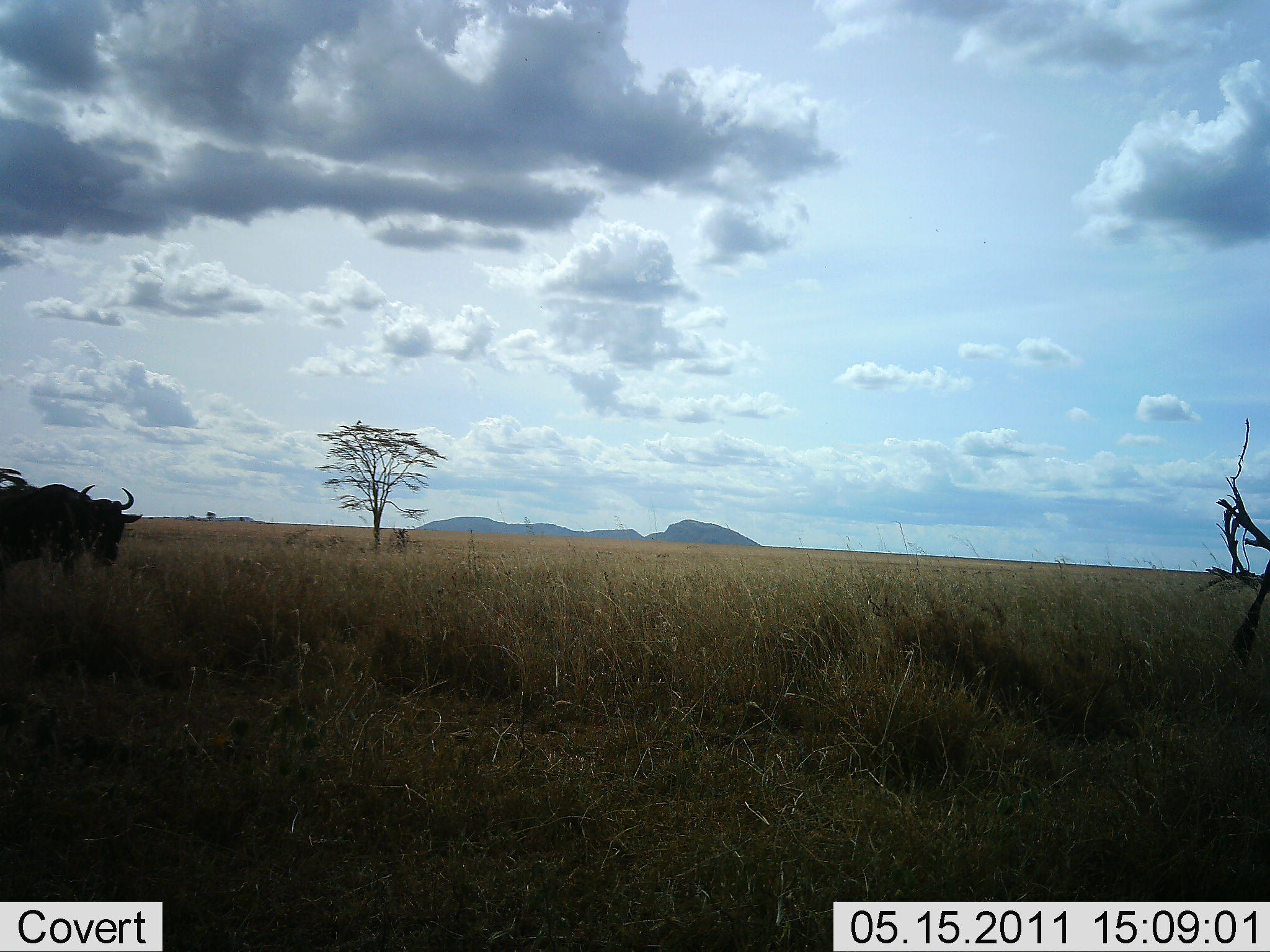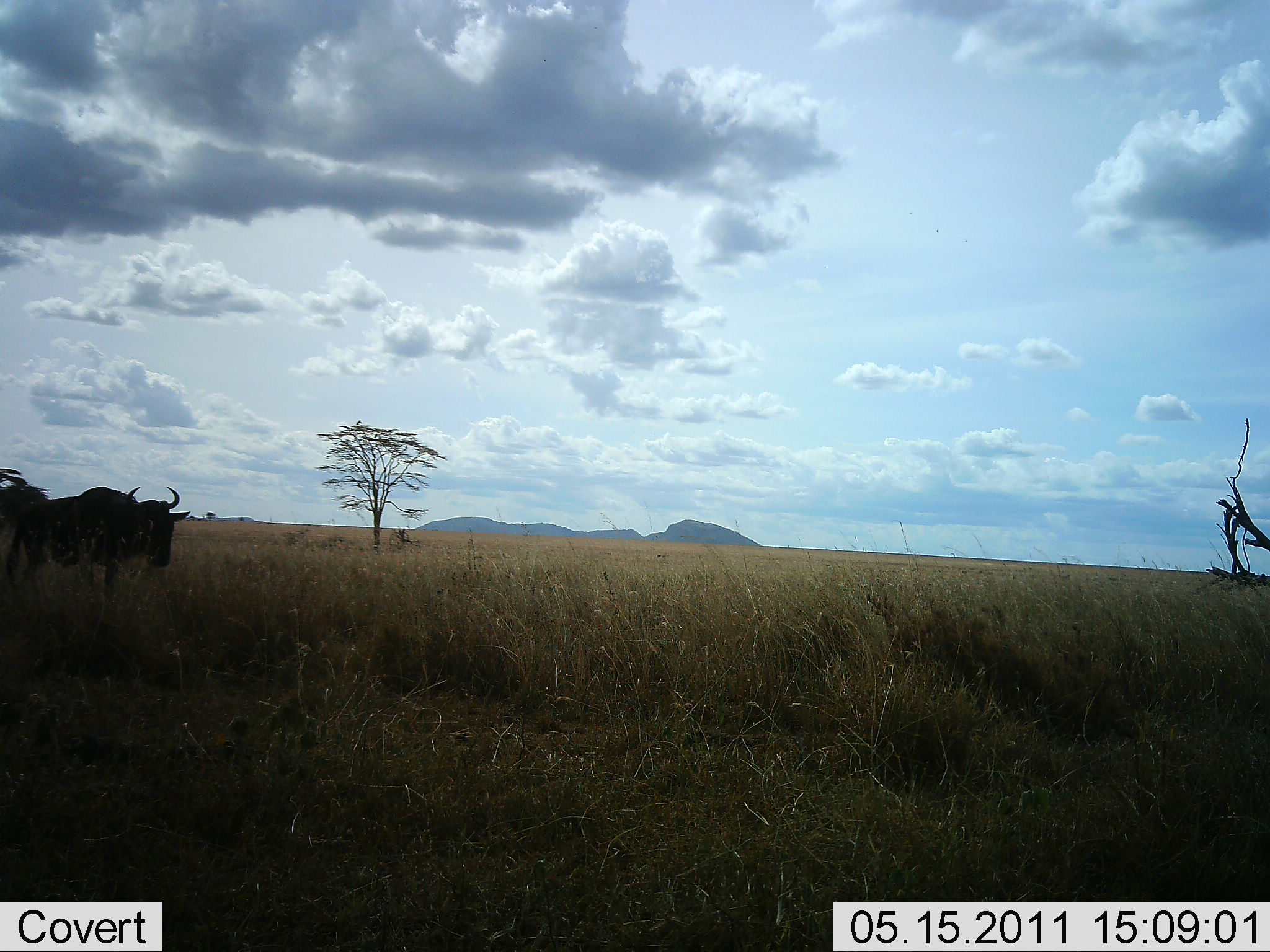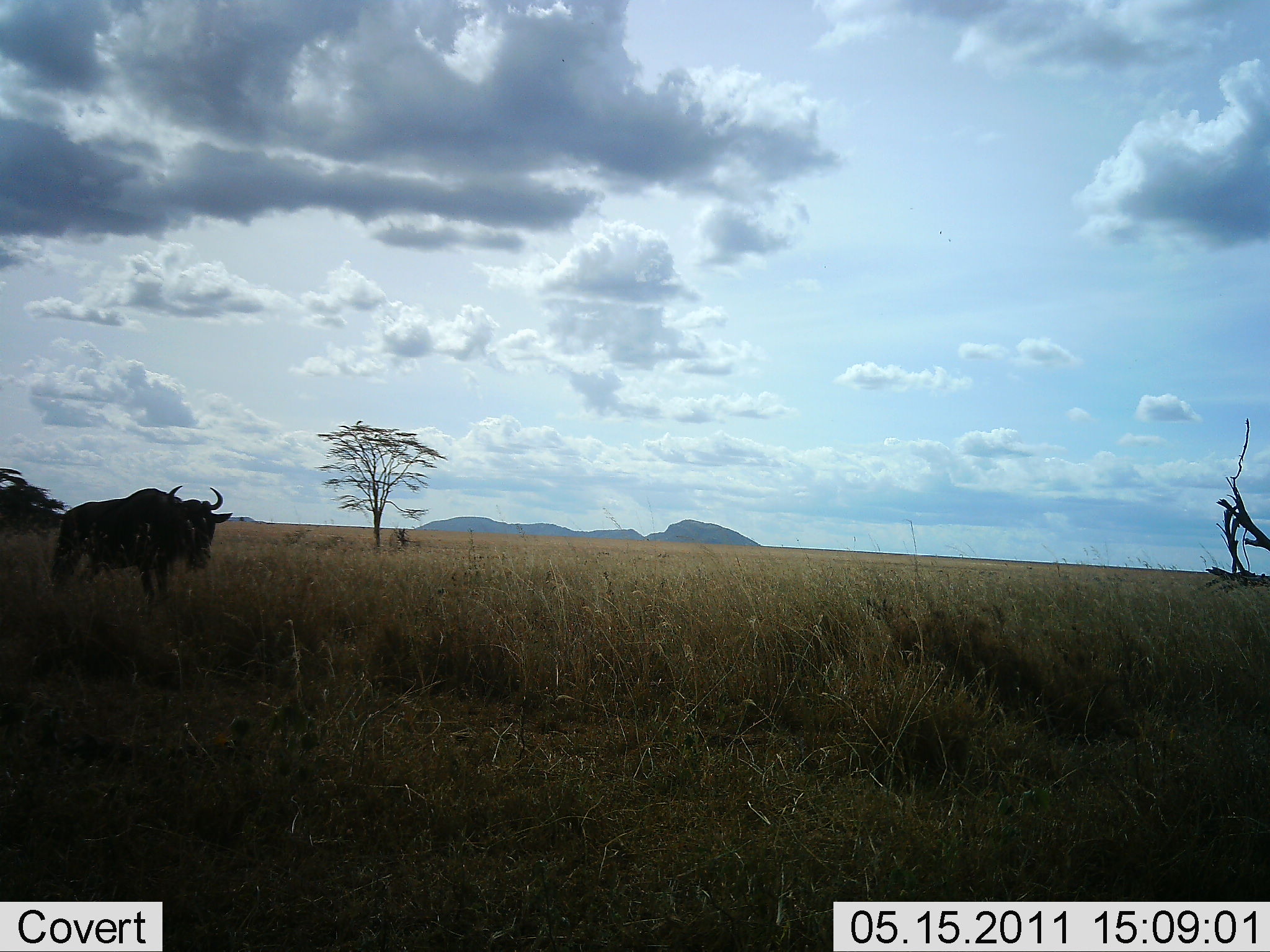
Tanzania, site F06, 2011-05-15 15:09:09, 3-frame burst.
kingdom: Animalia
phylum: Chordata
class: Mammalia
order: Artiodactyla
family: Bovidae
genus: Connochaetes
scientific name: Connochaetes taurinus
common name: blue wildebeest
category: wildebeest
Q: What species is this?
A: Wildebeest (blue wildebeest) (Connochaetes taurinus).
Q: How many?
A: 2.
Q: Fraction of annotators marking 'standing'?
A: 20%.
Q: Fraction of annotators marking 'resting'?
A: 0%.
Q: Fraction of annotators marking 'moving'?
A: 80%.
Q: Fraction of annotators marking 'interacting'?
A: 0%.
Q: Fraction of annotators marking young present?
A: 0%.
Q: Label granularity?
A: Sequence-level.